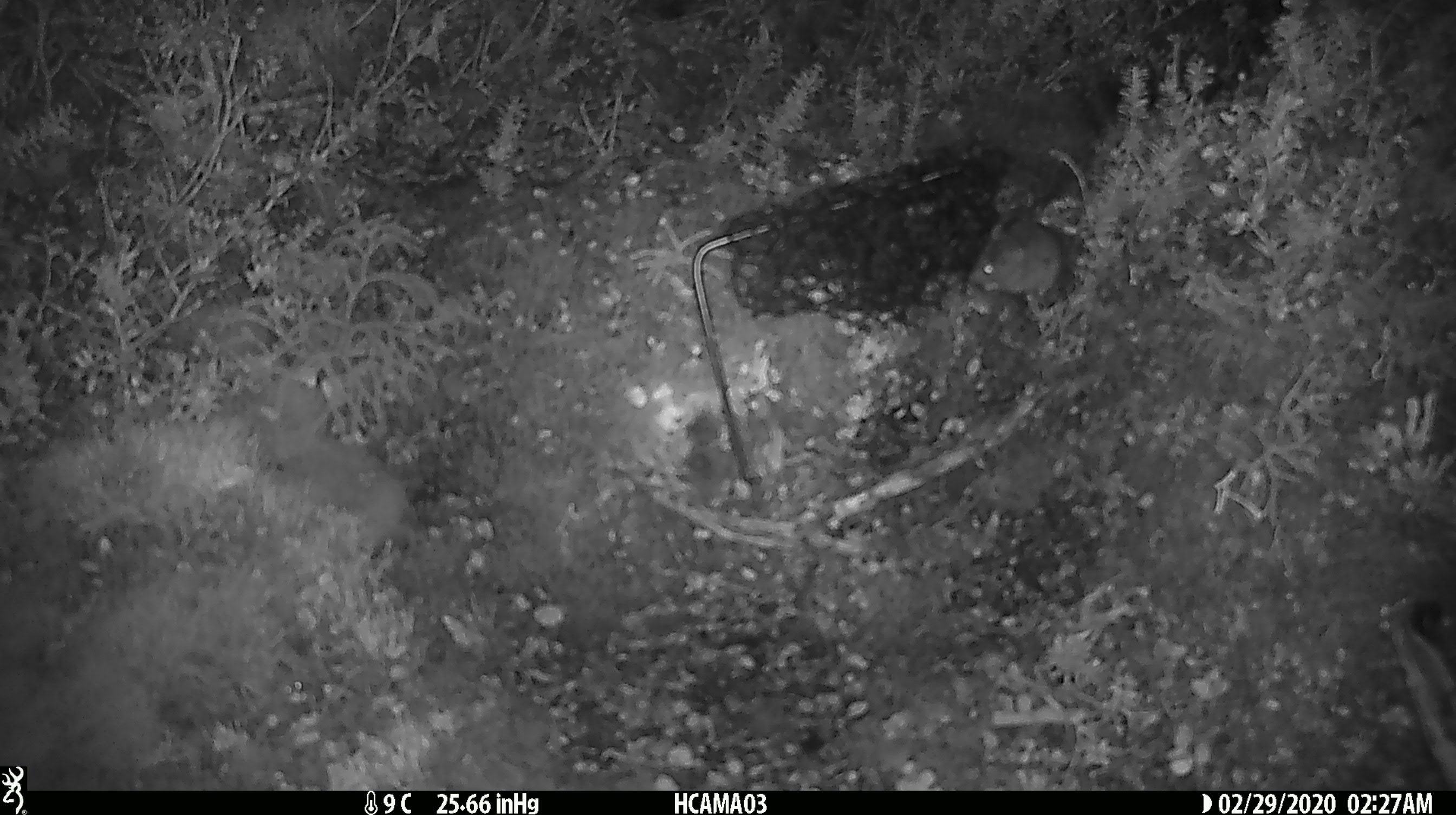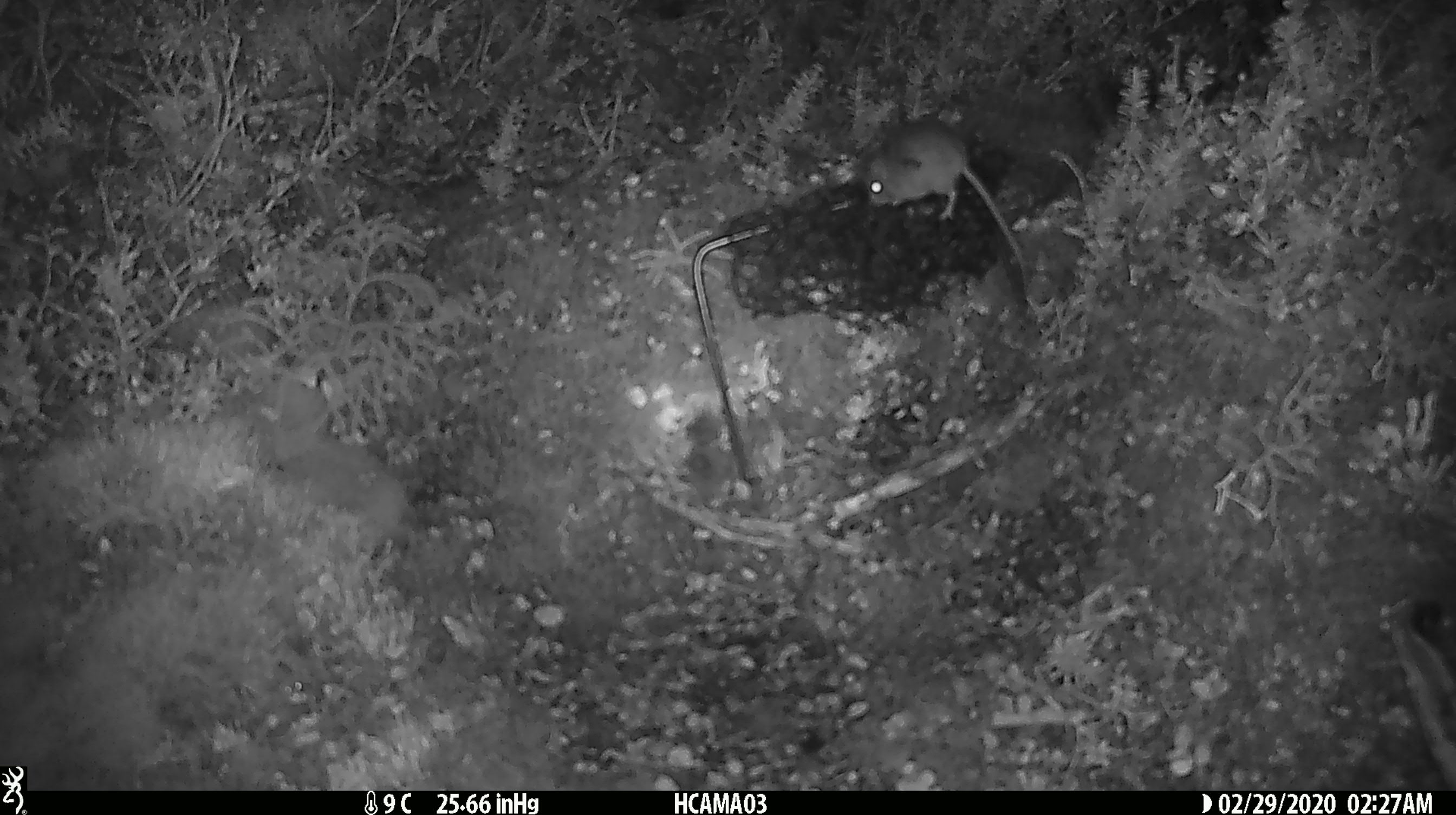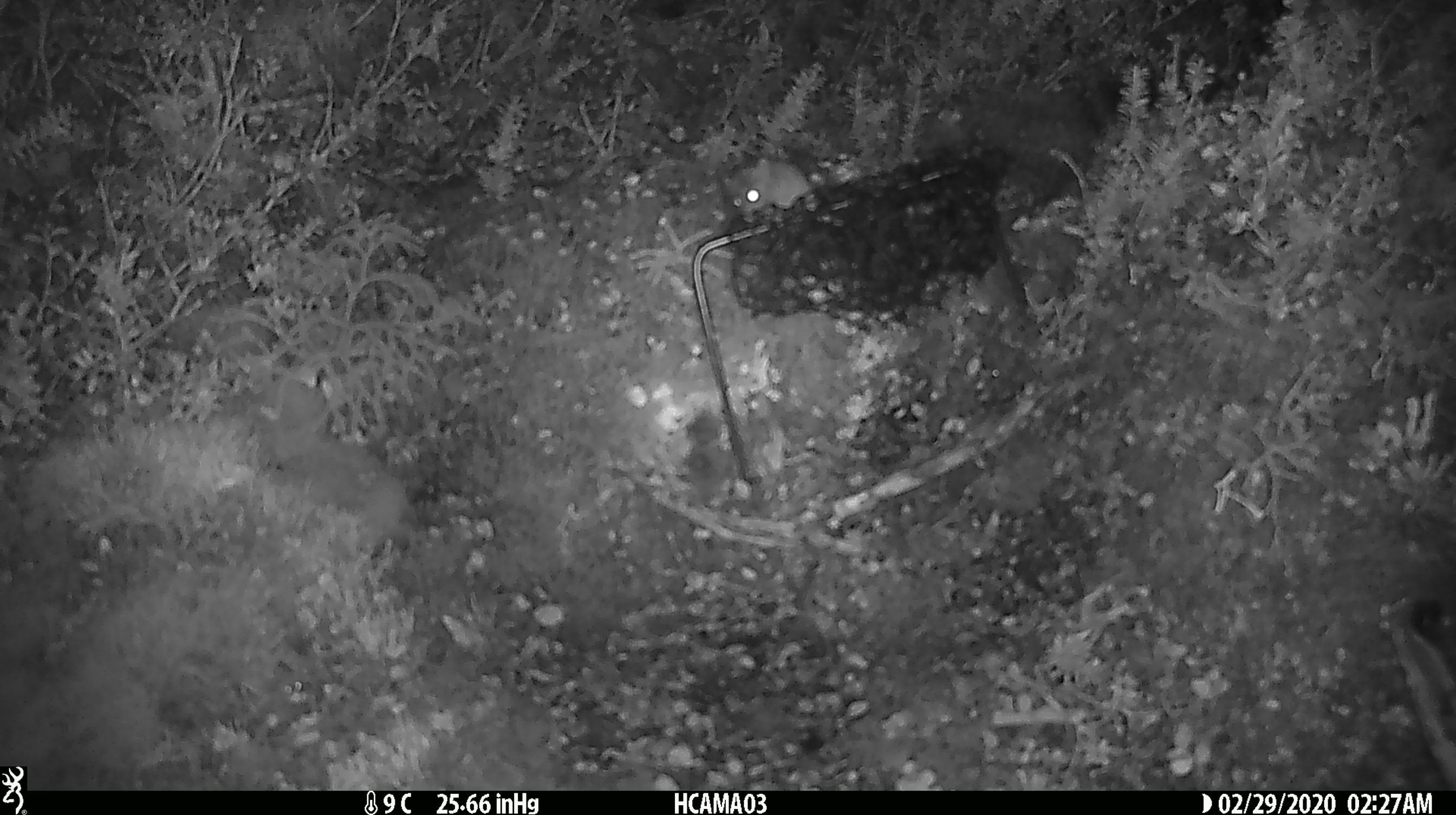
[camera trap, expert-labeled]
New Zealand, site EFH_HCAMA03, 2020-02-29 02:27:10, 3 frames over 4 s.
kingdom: Animalia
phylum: Chordata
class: Mammalia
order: Rodentia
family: Muridae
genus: Mus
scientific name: Mus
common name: mouse